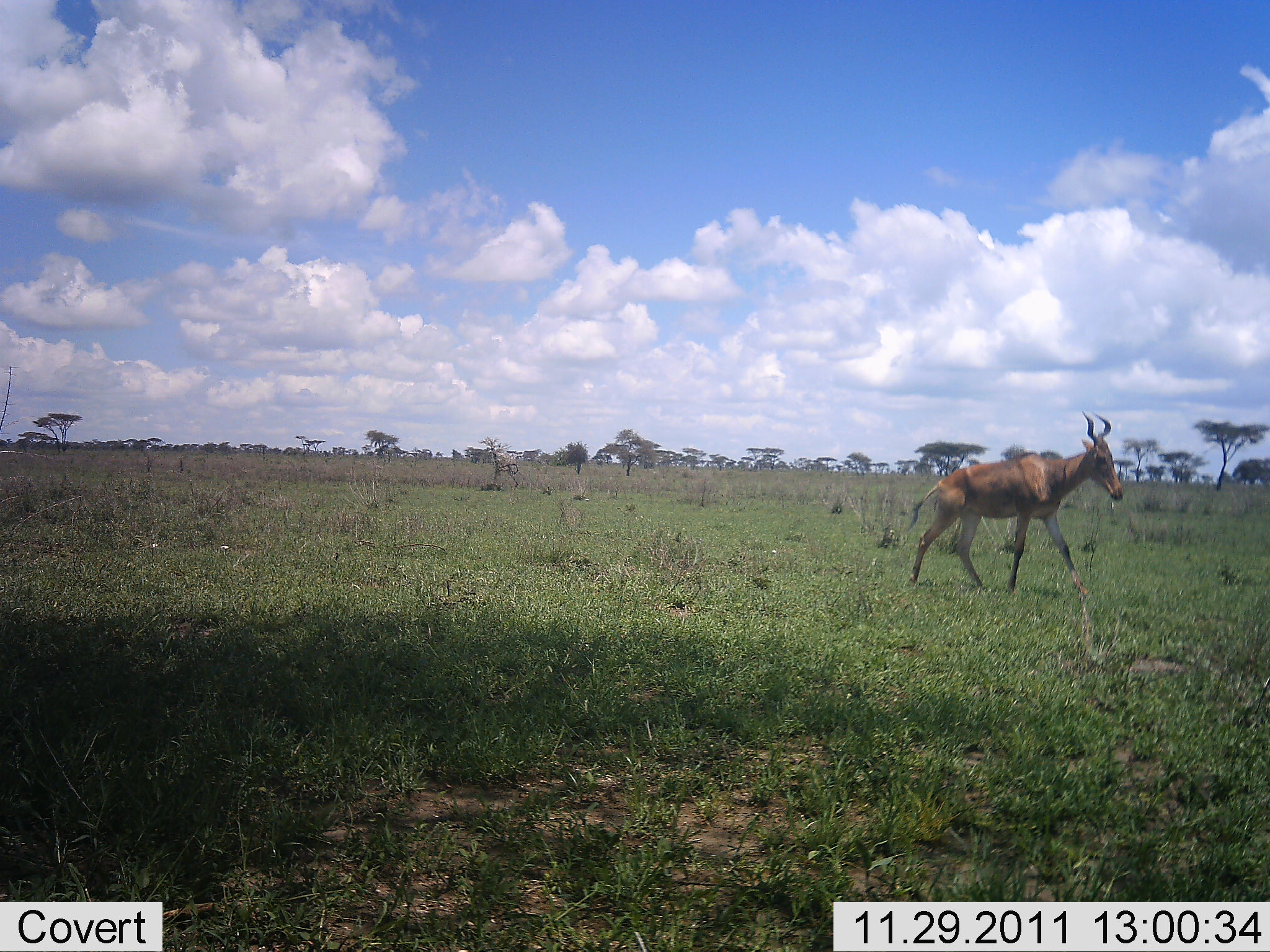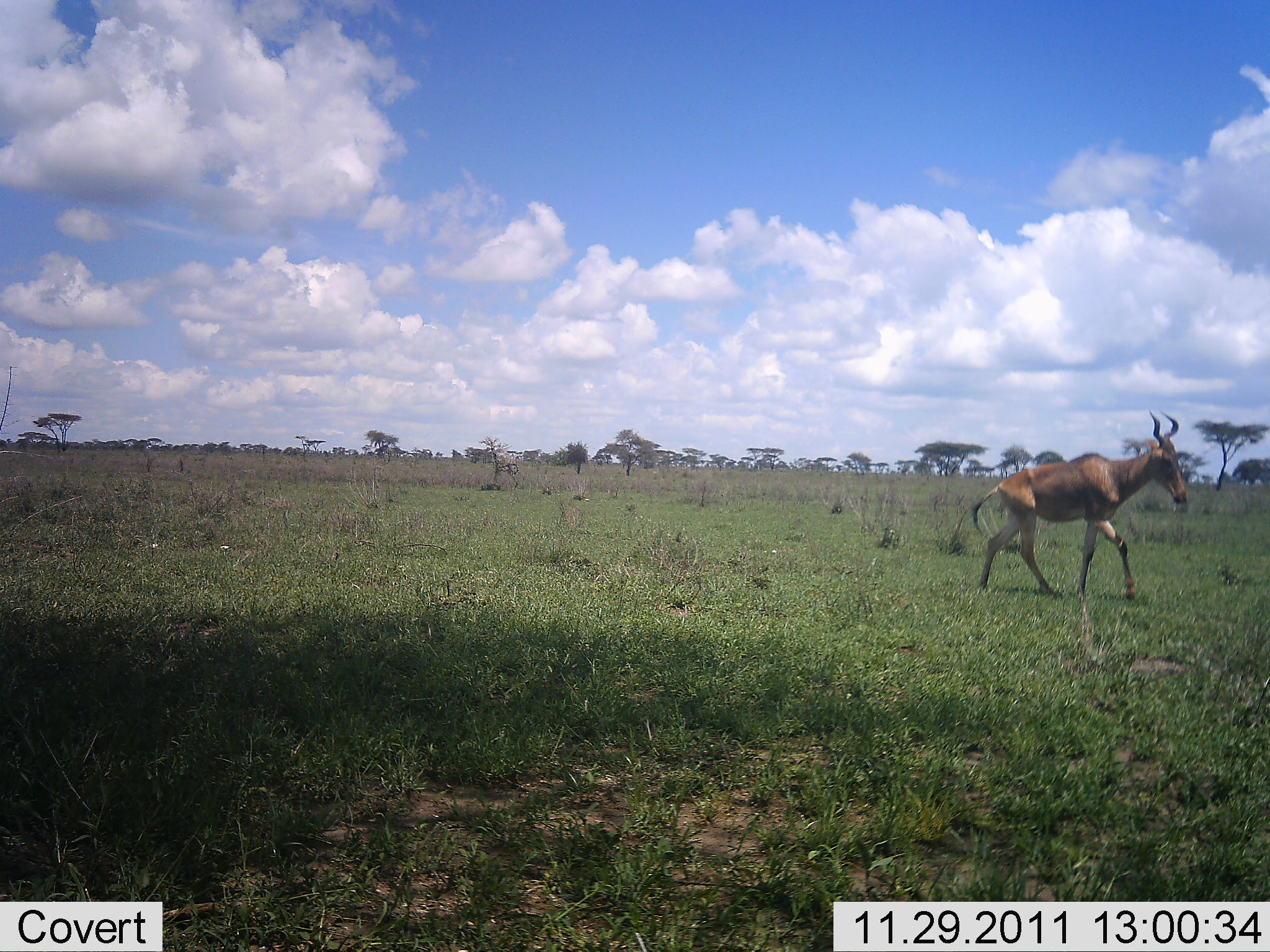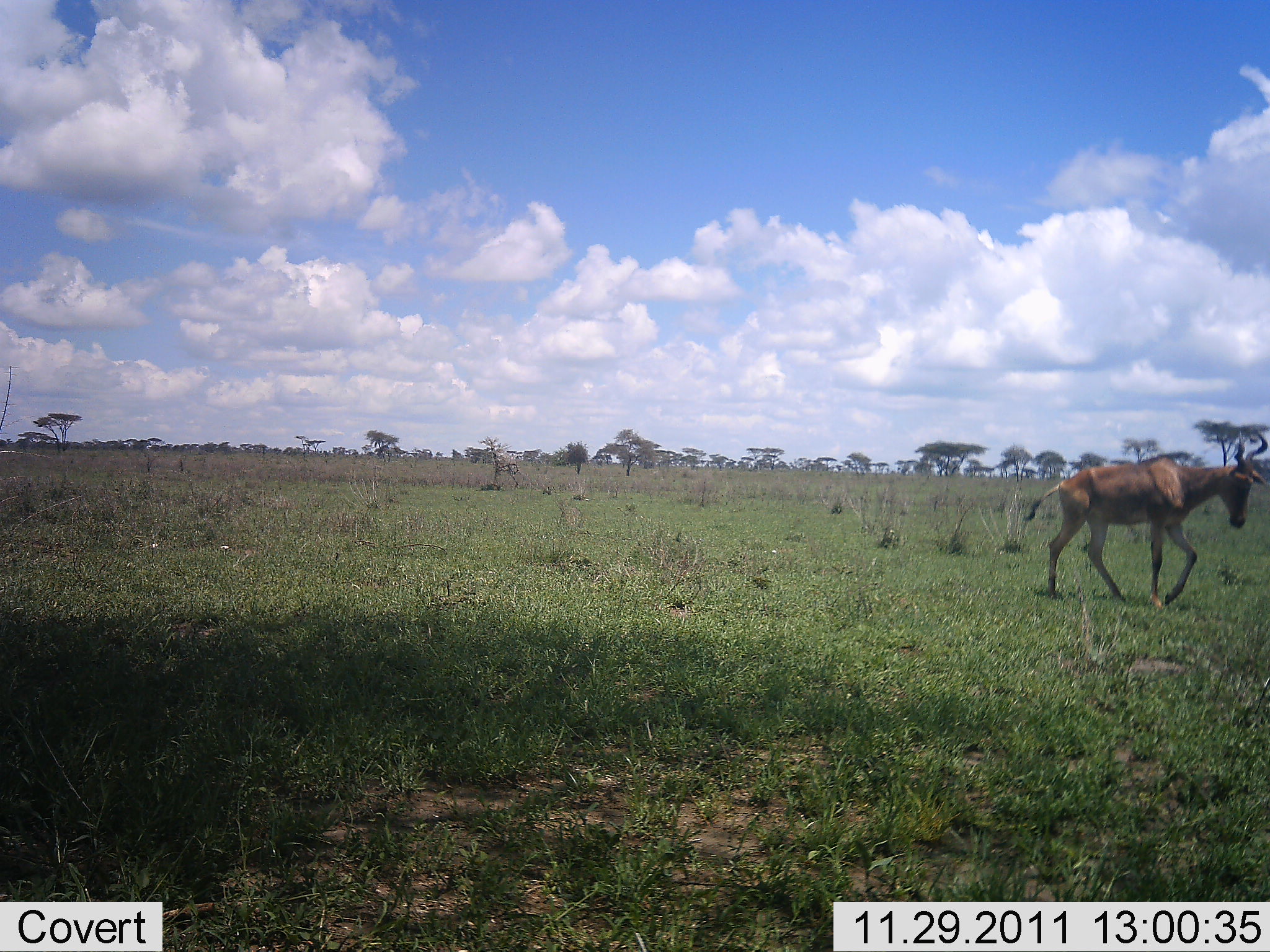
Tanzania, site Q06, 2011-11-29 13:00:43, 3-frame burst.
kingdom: Animalia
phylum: Chordata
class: Mammalia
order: Artiodactyla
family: Bovidae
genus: Alcelaphus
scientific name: Alcelaphus buselaphus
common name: hartebeest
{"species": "hartebeest (Alcelaphus buselaphus)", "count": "1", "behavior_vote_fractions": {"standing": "0%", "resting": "0%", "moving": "100%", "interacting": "0%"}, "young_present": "0%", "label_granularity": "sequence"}